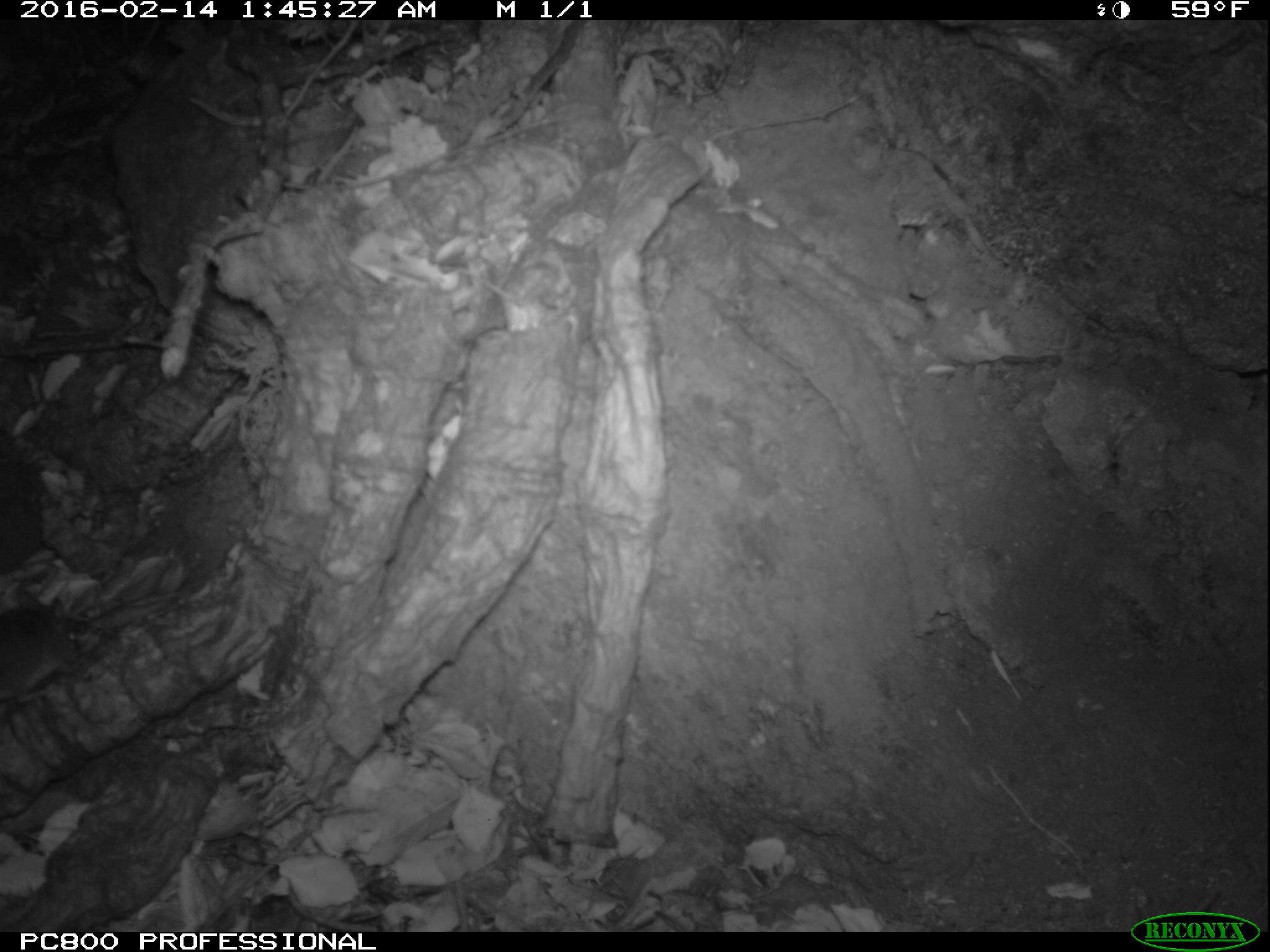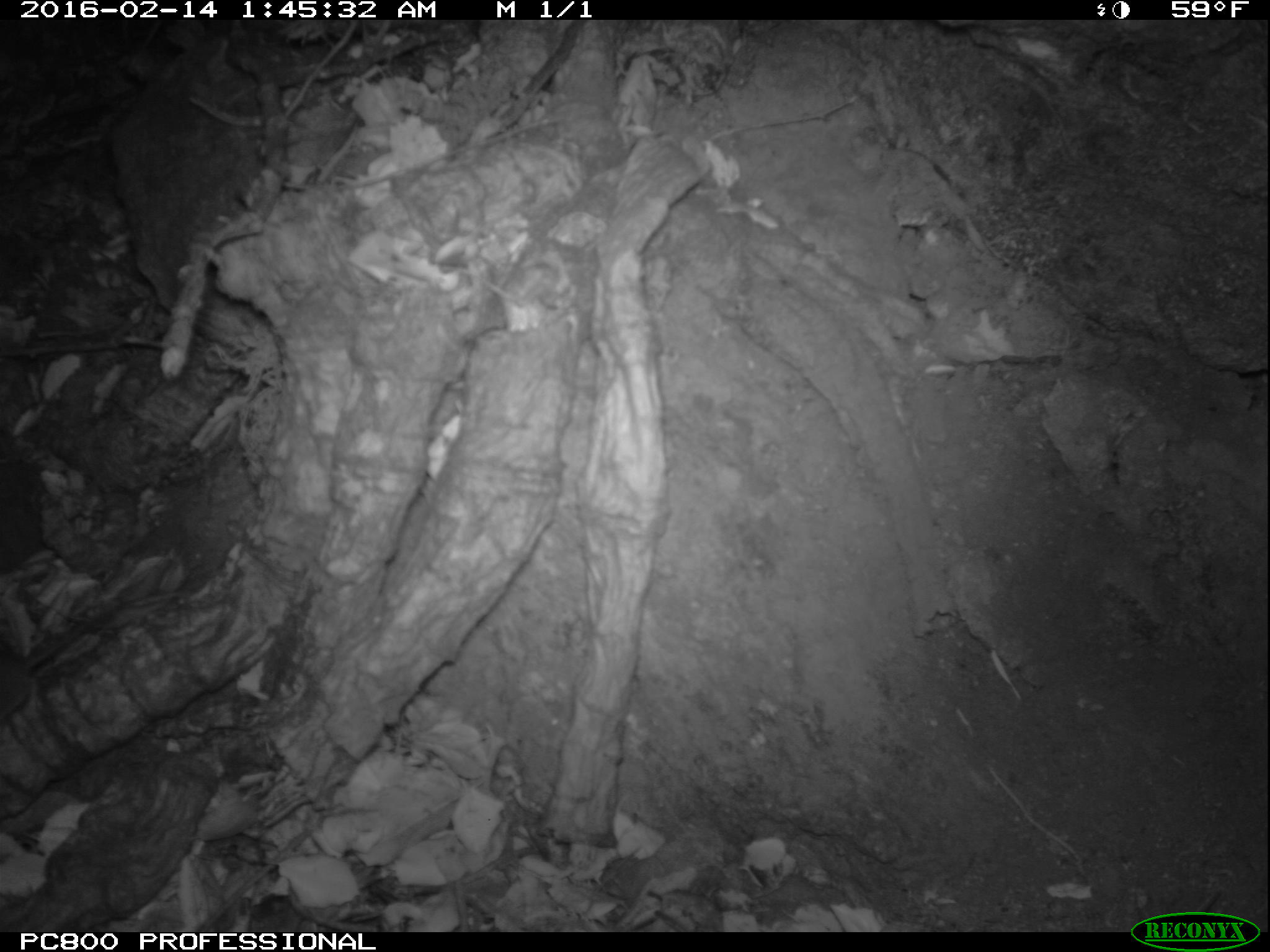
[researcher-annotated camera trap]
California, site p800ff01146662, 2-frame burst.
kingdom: Animalia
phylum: Chordata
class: Mammalia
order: Rodentia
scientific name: Rodentia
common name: rodent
Rodent (Rodentia).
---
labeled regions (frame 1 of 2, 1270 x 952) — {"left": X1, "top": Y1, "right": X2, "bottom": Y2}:
rodent: {"left": 0, "top": 586, "right": 92, "bottom": 710}